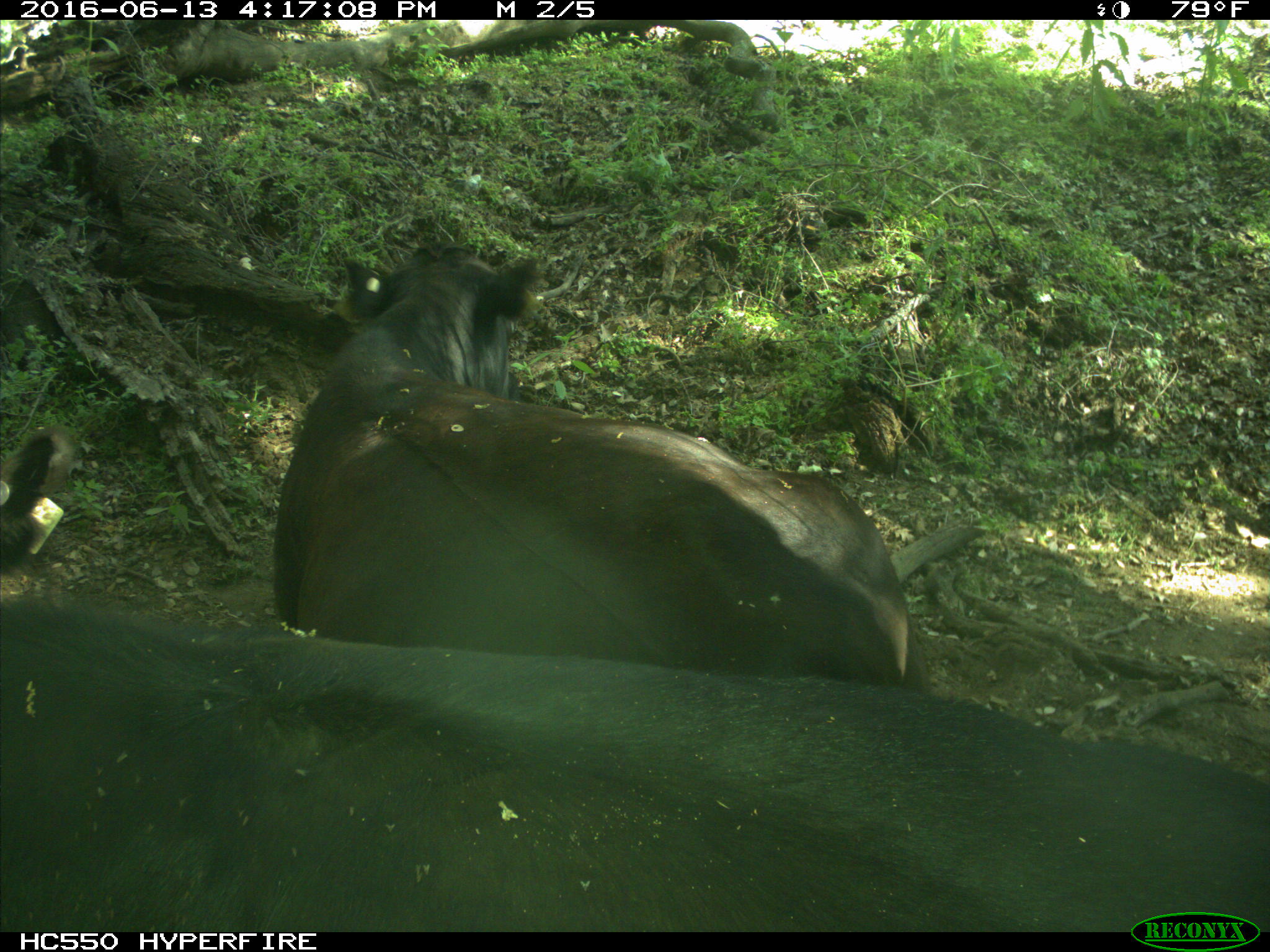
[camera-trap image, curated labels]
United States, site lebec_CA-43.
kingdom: Animalia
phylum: Chordata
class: Mammalia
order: Artiodactyla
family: Bovidae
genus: Bos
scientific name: Bos taurus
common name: domestic cow